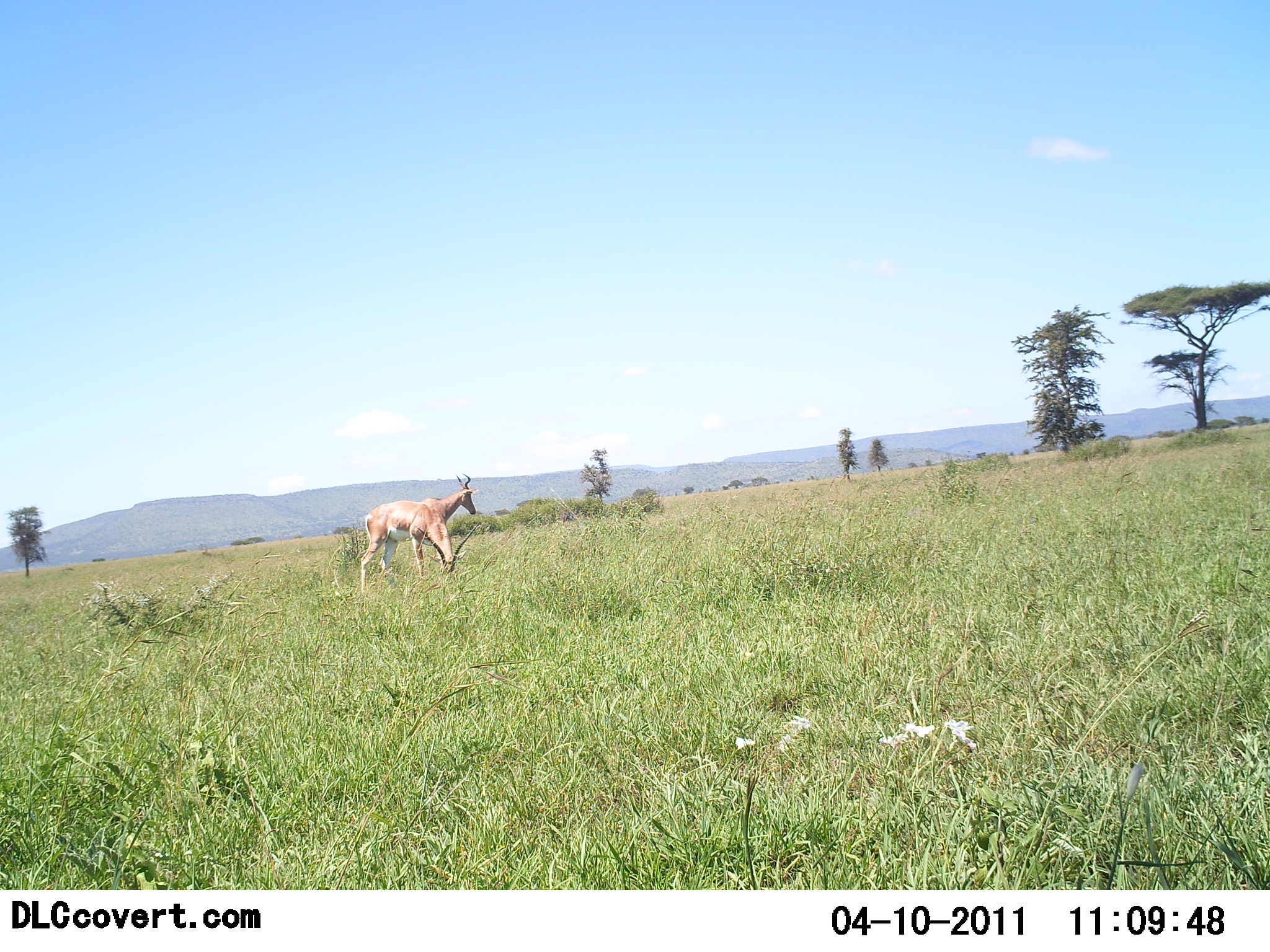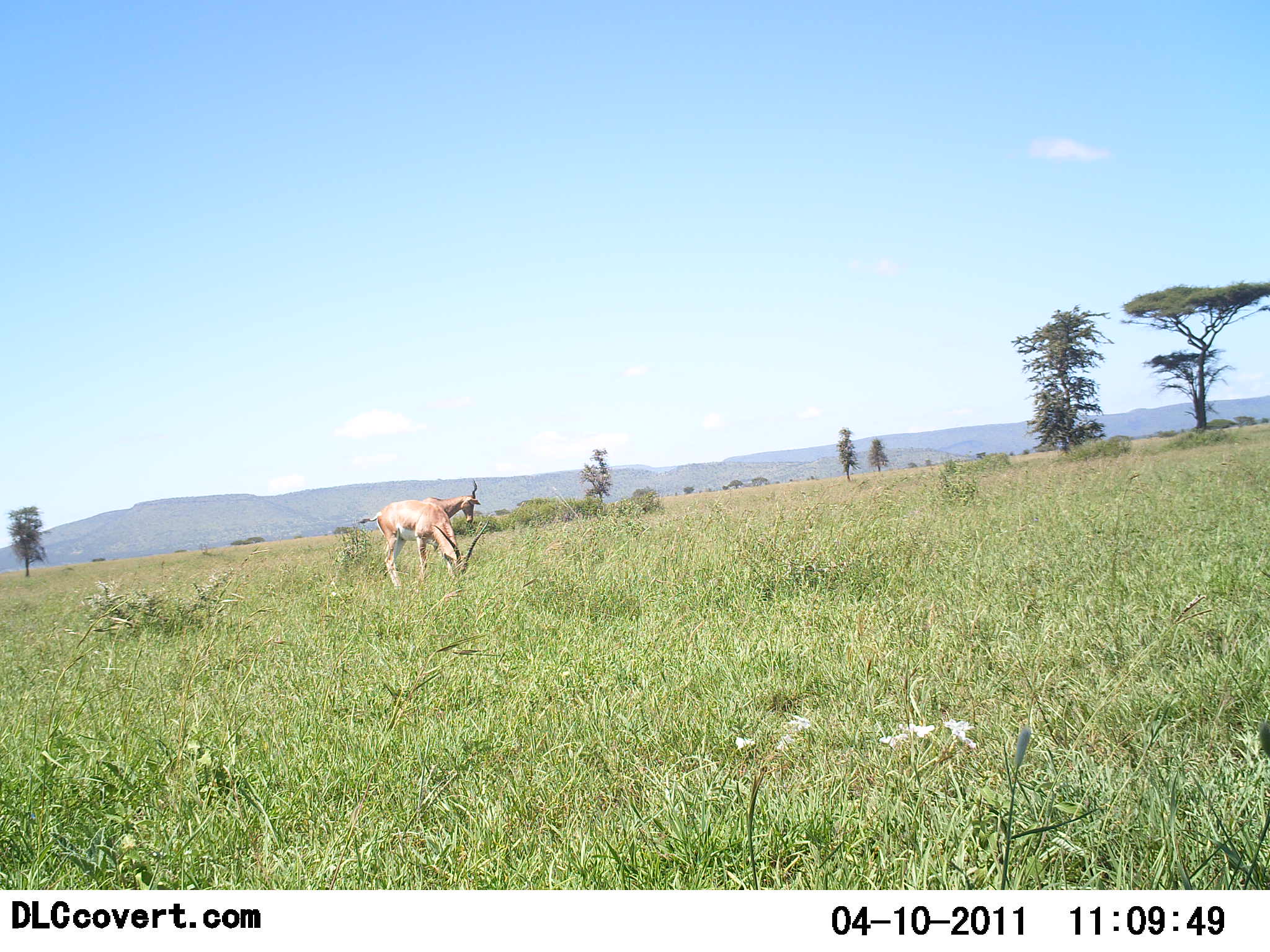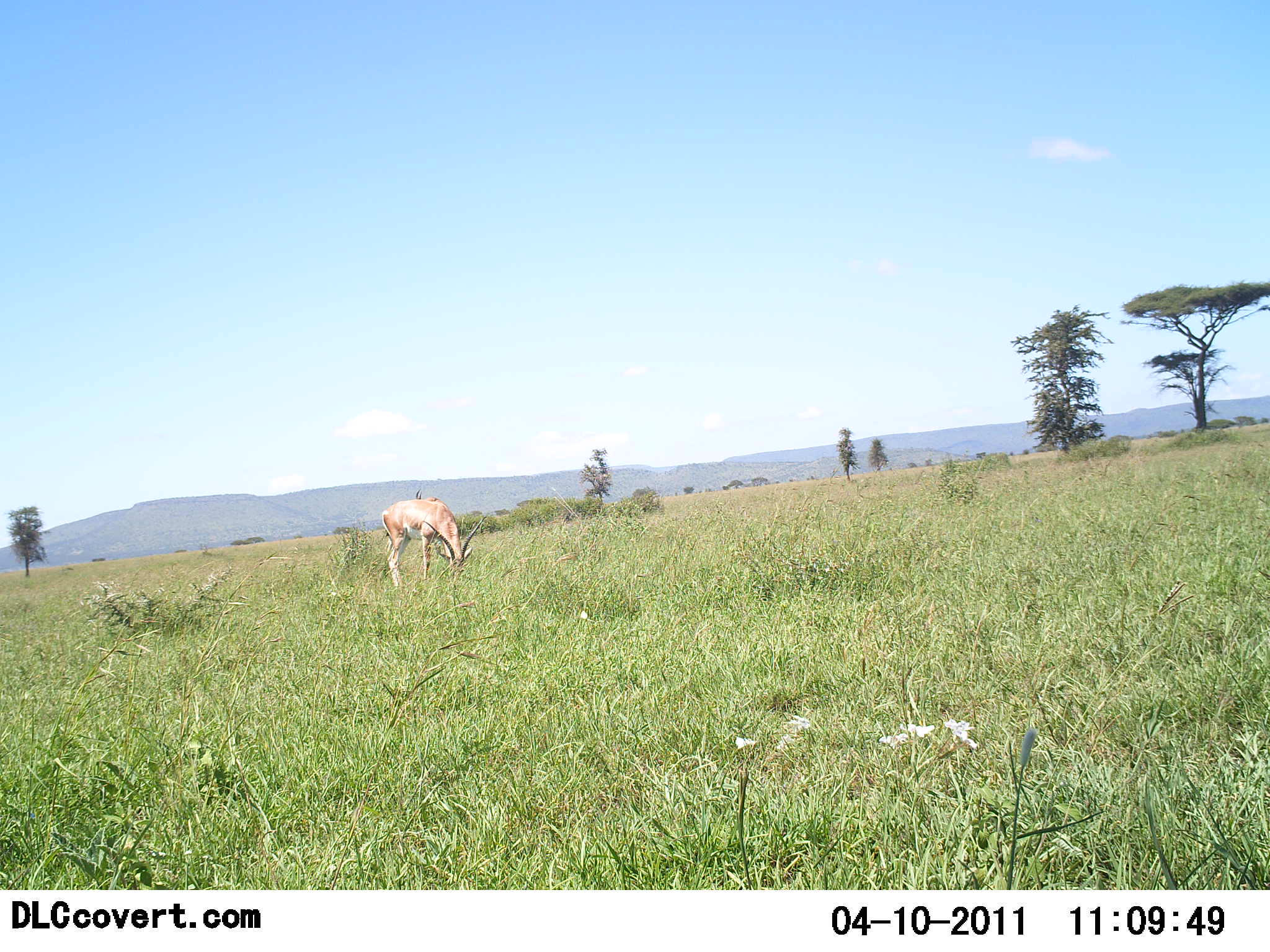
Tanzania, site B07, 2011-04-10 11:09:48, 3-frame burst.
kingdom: Animalia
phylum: Chordata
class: Mammalia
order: Artiodactyla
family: Bovidae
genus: Nanger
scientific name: Nanger granti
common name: grant's gazelle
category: gazellegrants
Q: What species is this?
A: Gazellegrants (grant's gazelle) (Nanger granti).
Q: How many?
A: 2.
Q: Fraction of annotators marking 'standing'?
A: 33%.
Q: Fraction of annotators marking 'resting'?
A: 0%.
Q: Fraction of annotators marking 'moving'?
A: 0%.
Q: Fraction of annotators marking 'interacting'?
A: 0%.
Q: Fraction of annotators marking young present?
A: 0%.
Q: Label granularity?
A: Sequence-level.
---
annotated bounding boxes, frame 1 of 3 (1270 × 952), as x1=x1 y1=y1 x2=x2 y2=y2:
animal: x1=360 y1=501 x2=481 y2=589; x1=424 y1=474 x2=477 y2=523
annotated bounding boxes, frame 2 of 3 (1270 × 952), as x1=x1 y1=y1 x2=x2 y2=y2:
animal: x1=359 y1=500 x2=489 y2=591; x1=423 y1=479 x2=481 y2=524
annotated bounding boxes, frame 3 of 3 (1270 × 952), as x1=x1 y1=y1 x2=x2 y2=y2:
animal: x1=381 y1=499 x2=487 y2=588; x1=415 y1=488 x2=450 y2=508